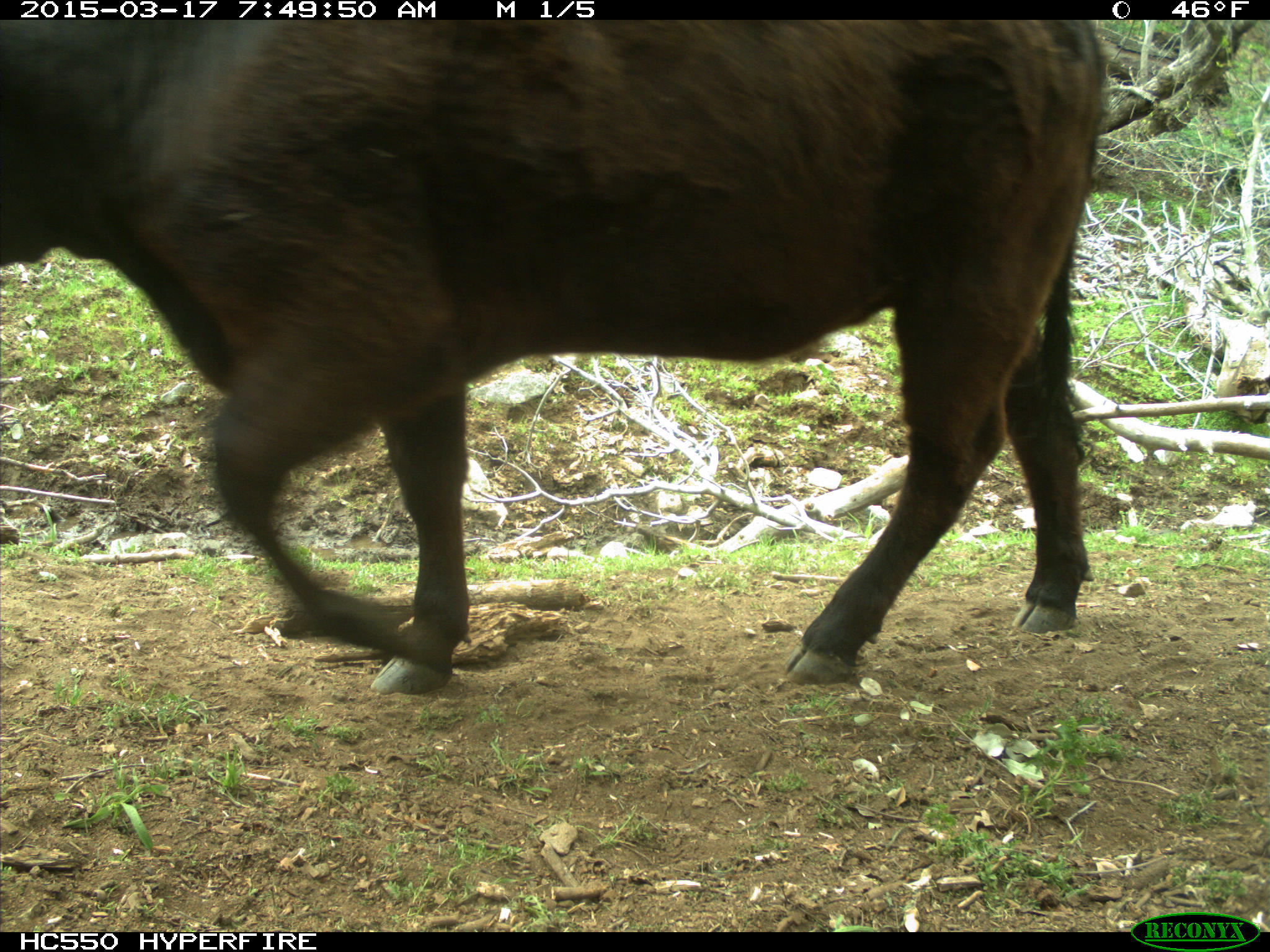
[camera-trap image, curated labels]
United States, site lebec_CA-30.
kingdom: Animalia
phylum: Chordata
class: Mammalia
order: Artiodactyla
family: Bovidae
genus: Bos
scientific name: Bos taurus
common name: domestic cow